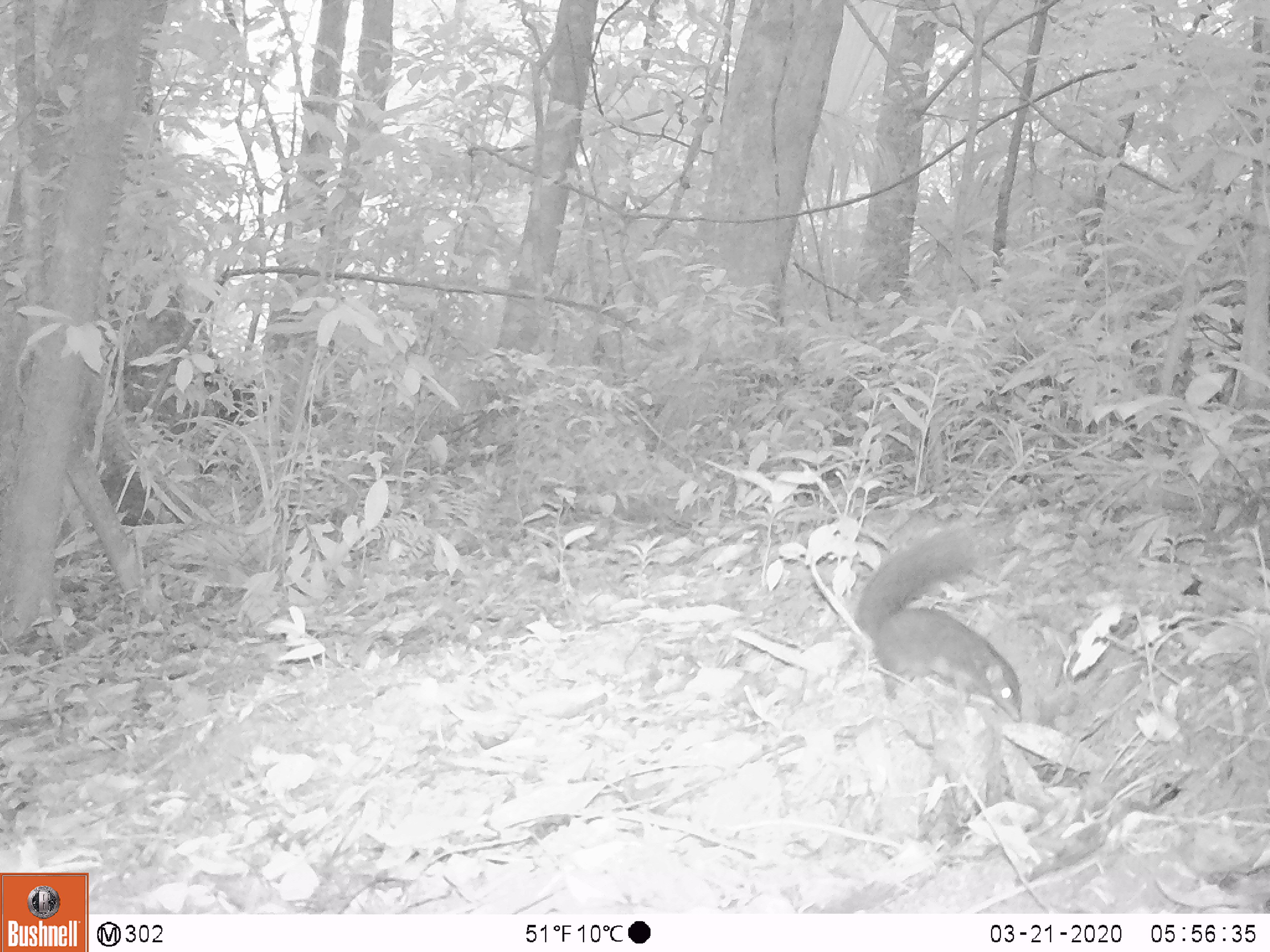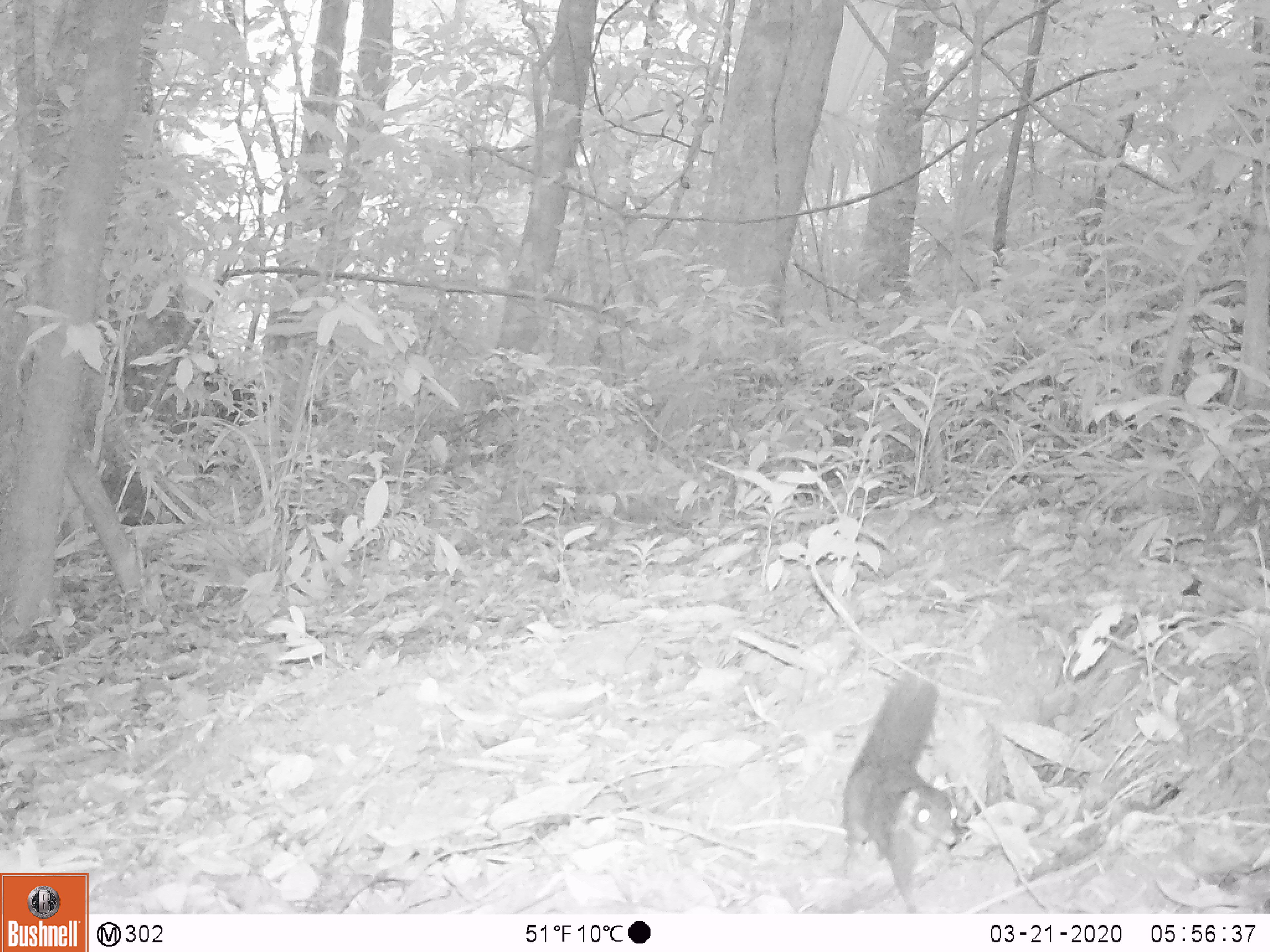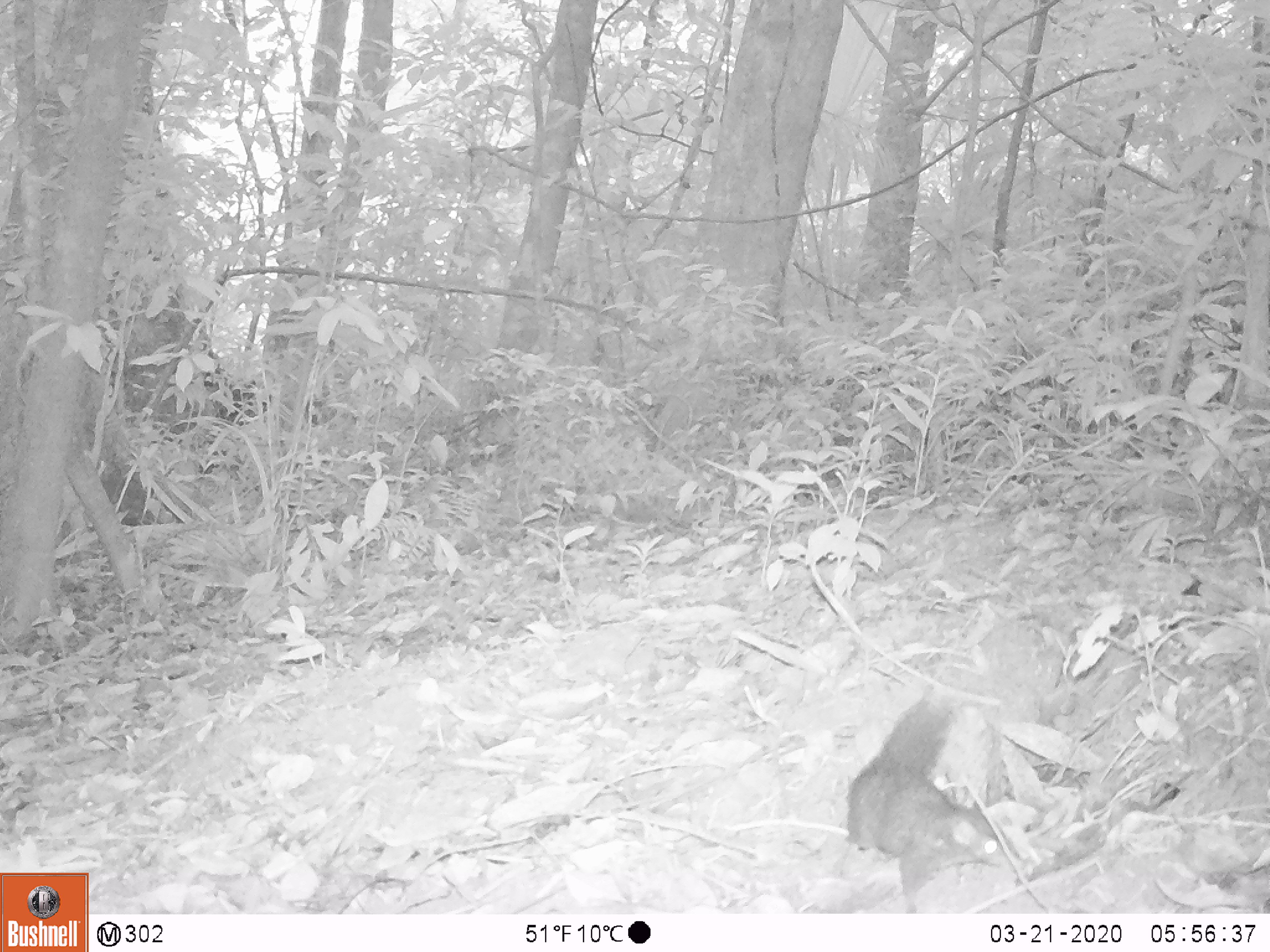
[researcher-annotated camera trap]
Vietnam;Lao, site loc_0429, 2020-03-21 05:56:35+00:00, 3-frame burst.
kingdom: Animalia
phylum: Chordata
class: Mammalia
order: Scandentia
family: Tupaiidae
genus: Tupaia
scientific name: Tupaia belangeri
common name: northern treeshrew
Northern treeshrew (Tupaia belangeri). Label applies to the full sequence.